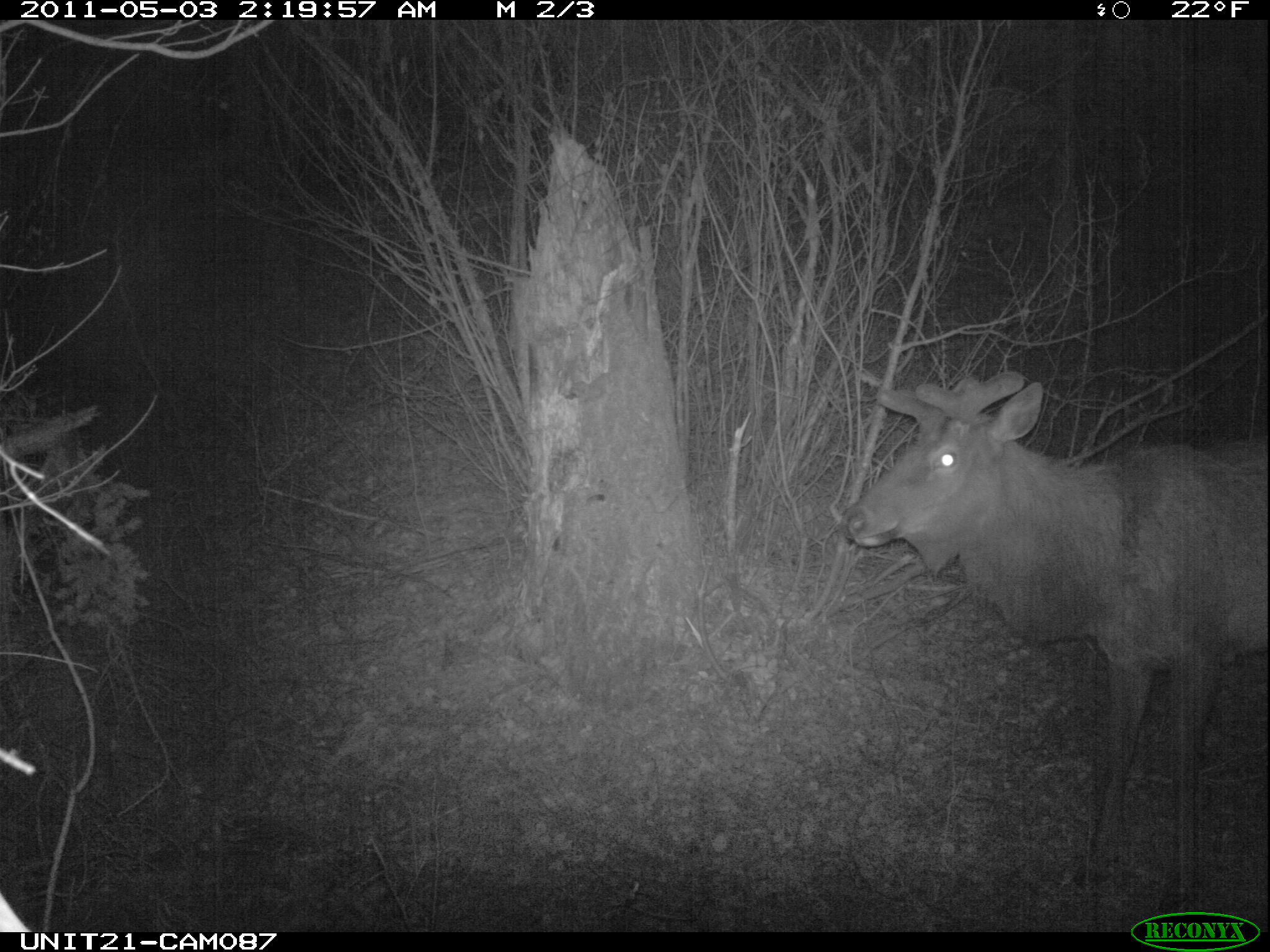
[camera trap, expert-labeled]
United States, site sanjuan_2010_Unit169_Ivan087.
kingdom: Animalia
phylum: Chordata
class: Mammalia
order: Artiodactyla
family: Cervidae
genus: Cervus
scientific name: Cervus elaphus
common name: red deer